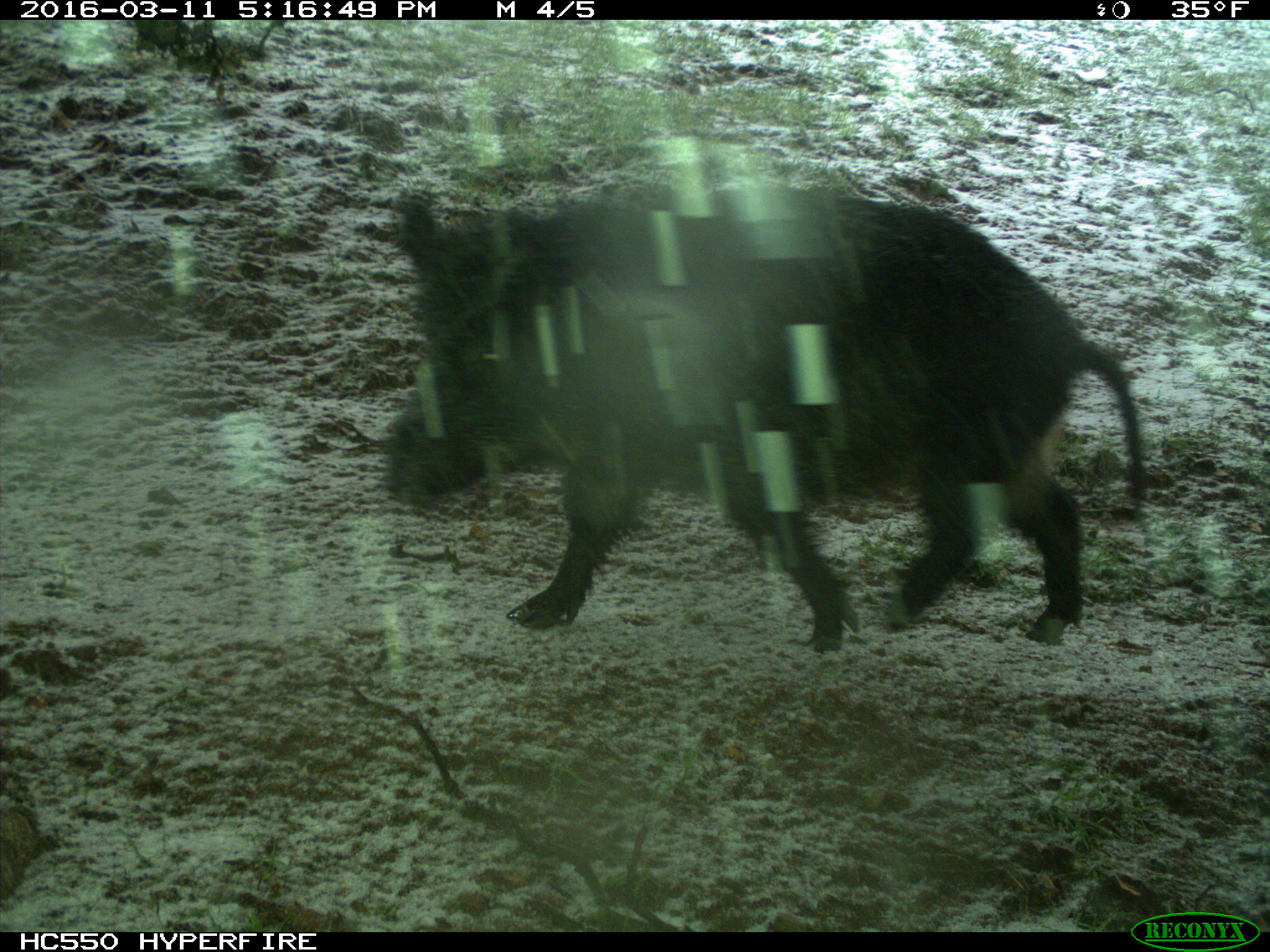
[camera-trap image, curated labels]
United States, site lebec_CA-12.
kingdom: Animalia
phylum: Chordata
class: Mammalia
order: Artiodactyla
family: Suidae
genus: Sus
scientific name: Sus scrofa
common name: wild boar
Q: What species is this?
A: Sus scrofa (wild boar).